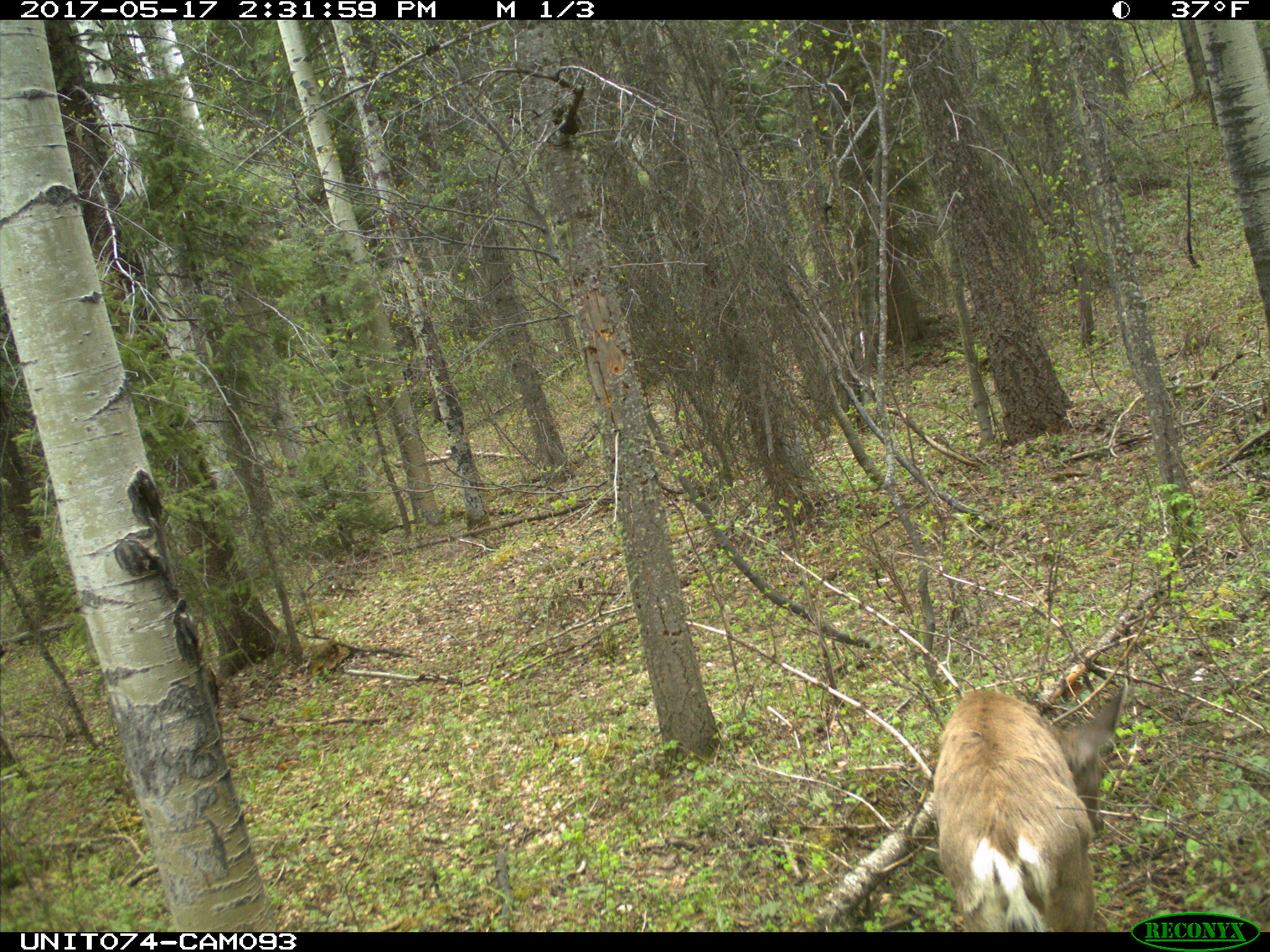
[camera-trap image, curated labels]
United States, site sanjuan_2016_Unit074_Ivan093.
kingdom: Animalia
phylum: Chordata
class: Mammalia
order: Artiodactyla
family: Cervidae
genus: Odocoileus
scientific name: Odocoileus hemionus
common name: mule deer